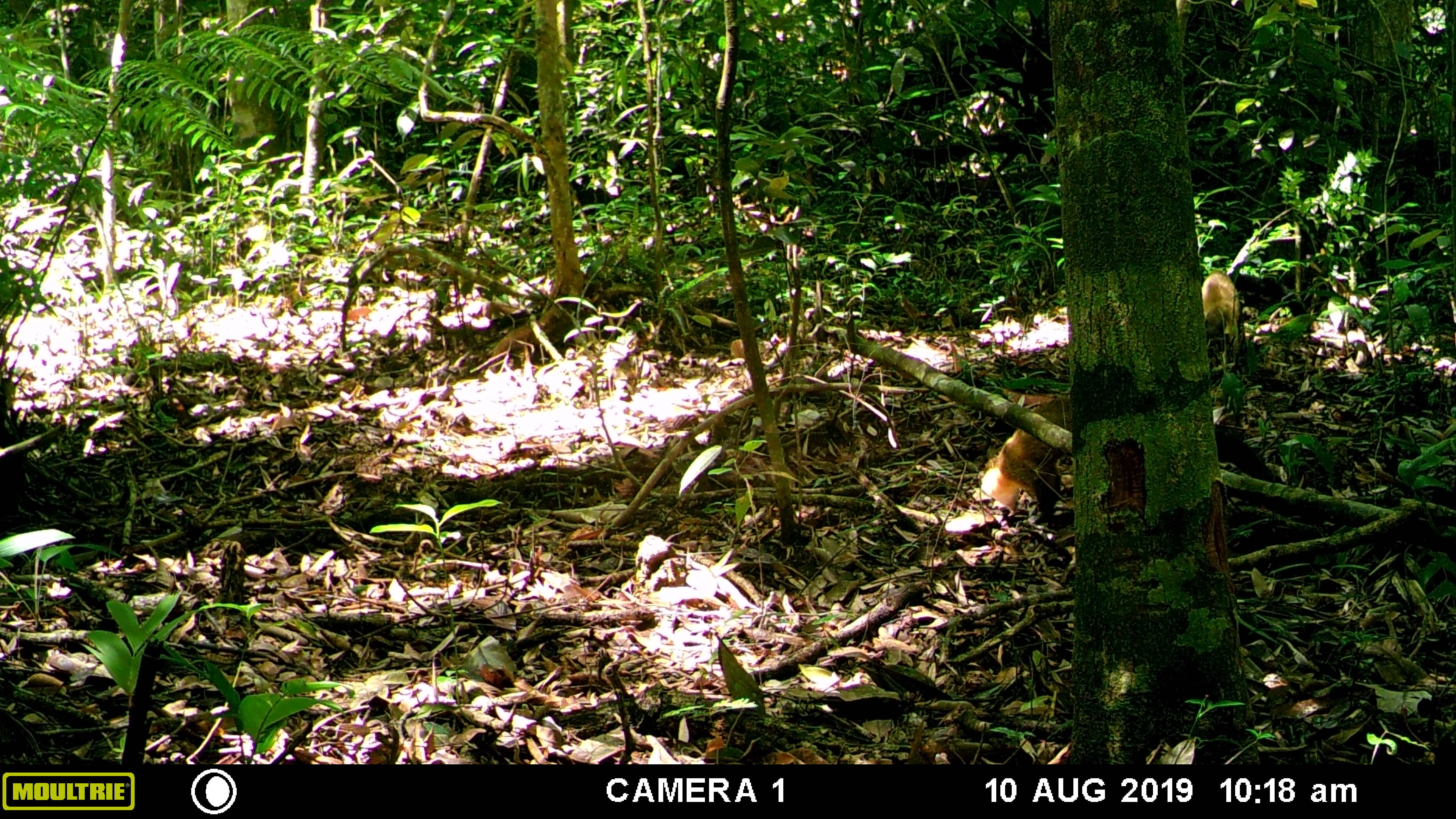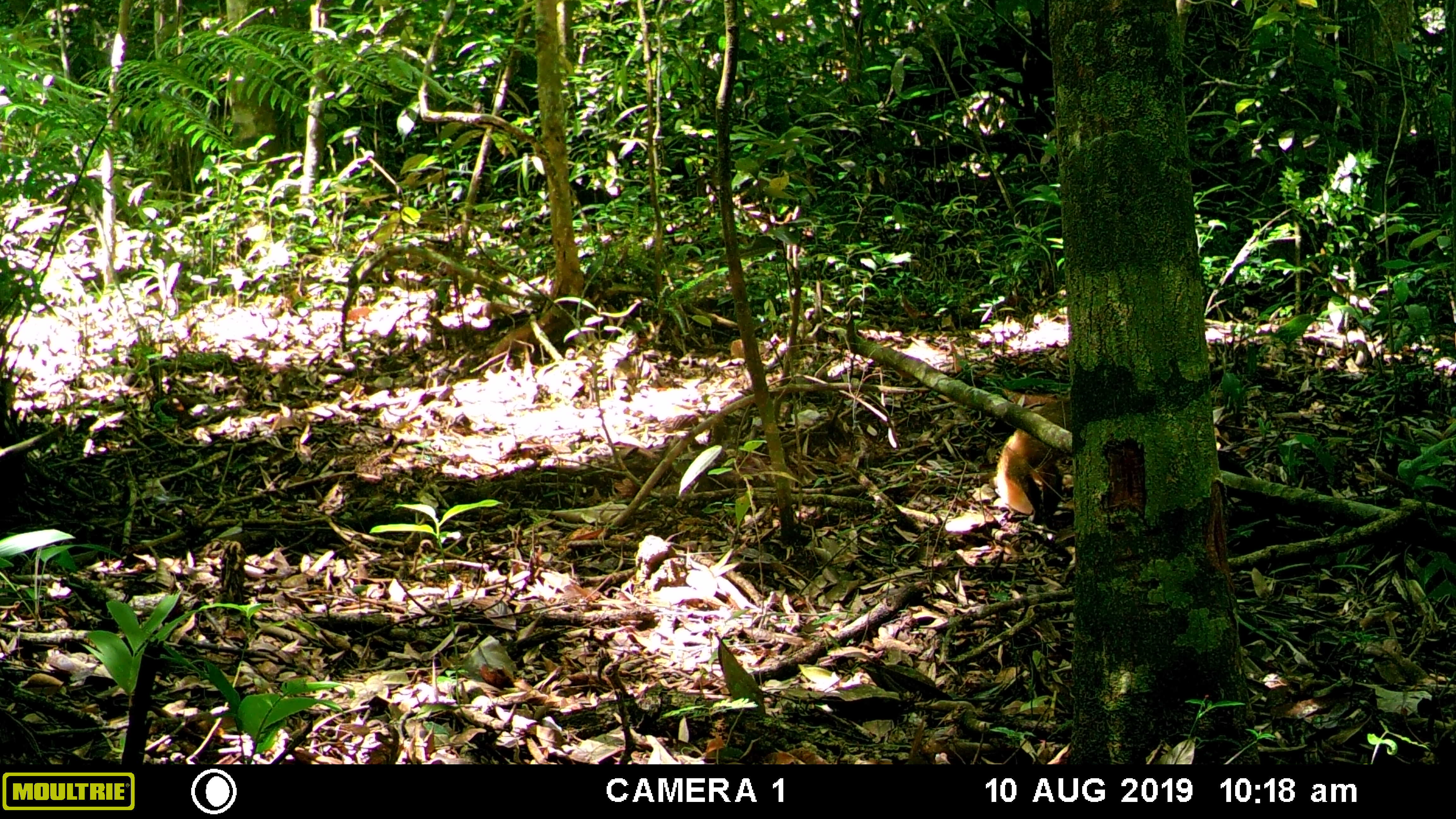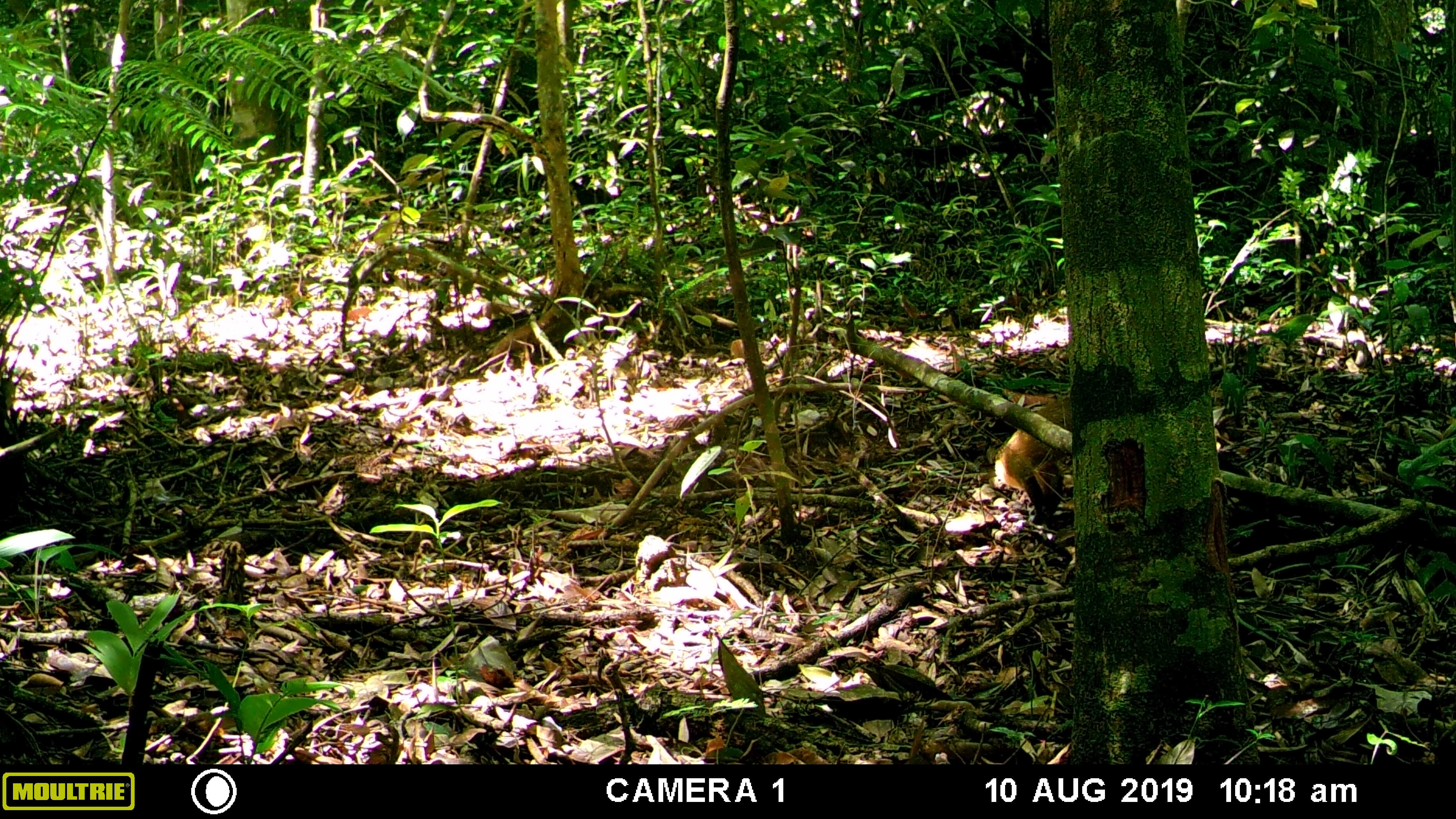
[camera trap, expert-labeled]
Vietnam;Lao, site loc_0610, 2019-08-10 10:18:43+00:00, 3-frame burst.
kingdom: Animalia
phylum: Chordata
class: Mammalia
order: Carnivora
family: Mustelidae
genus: Martes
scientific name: Martes flavigula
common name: yellow-throated marten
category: yellow throated marten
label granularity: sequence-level